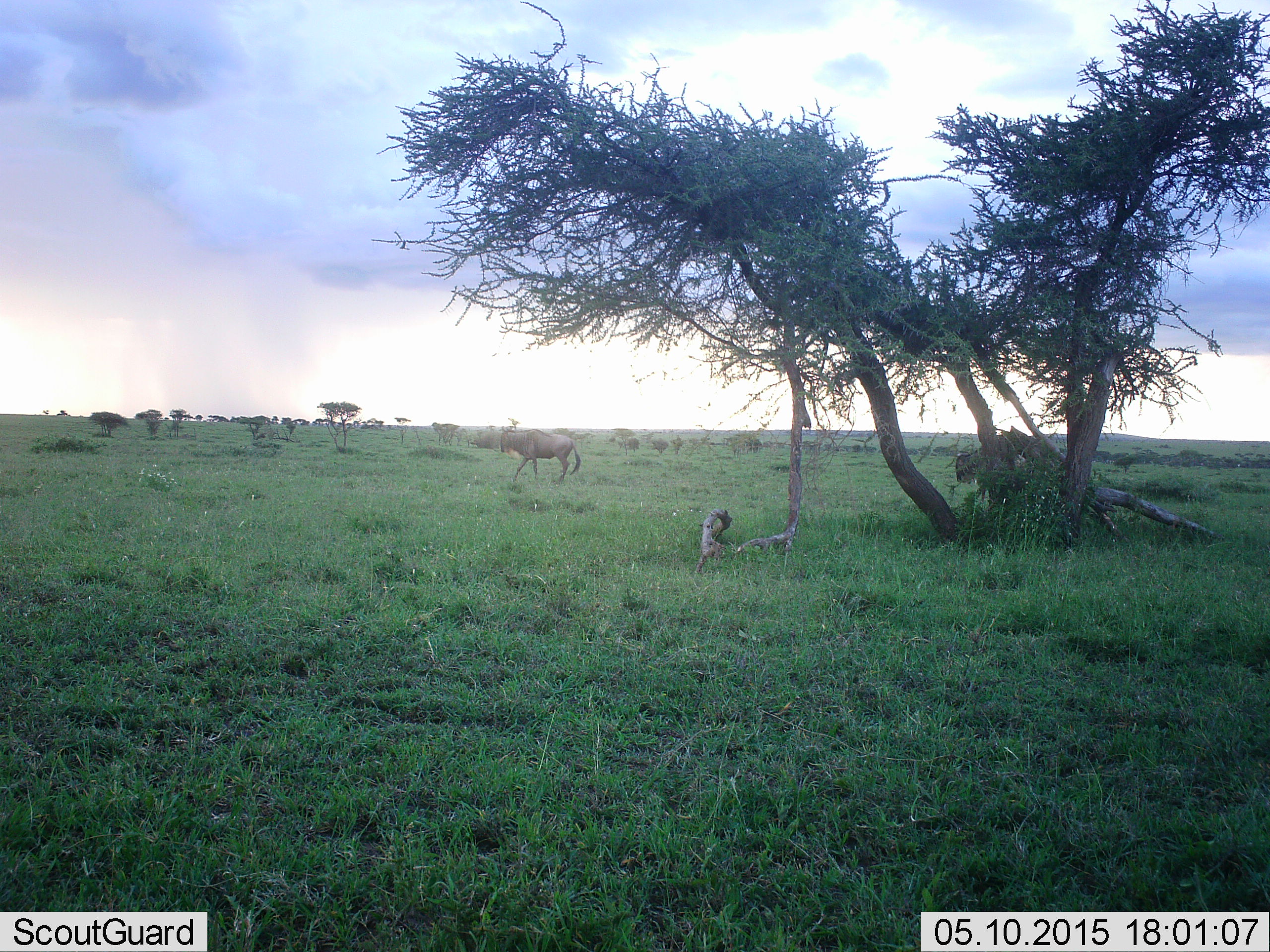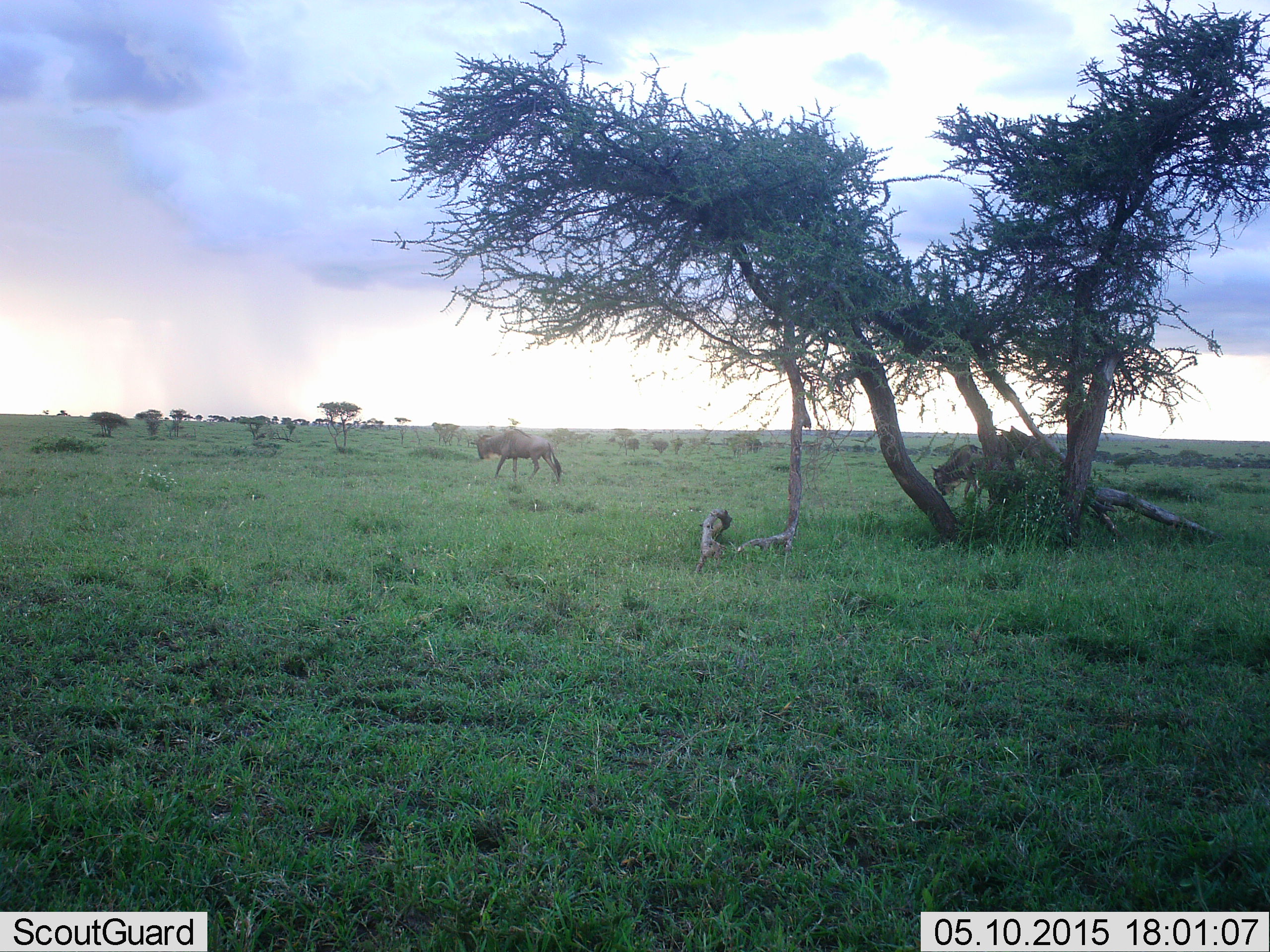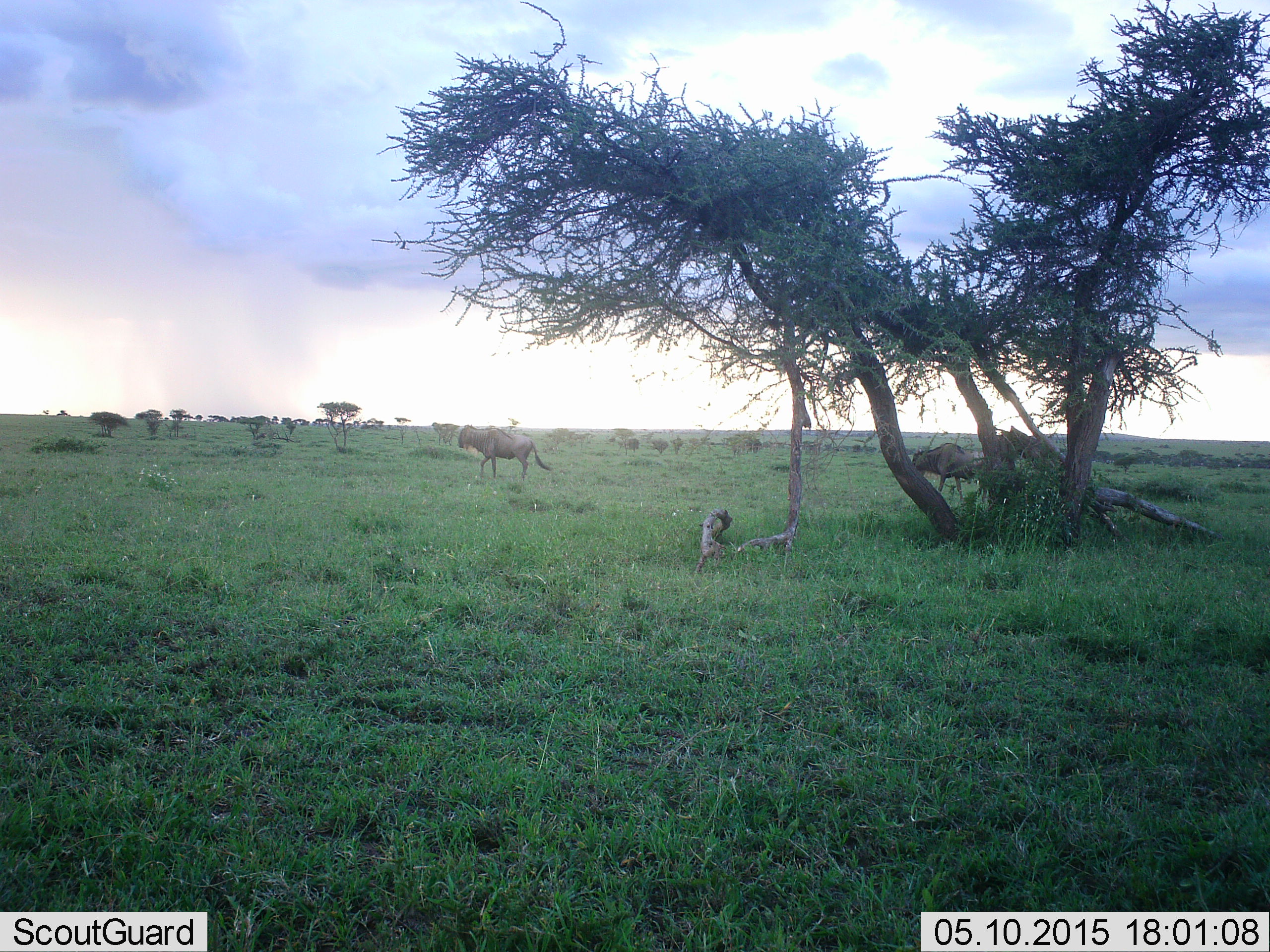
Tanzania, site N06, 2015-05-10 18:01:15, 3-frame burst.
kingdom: Animalia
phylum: Chordata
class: Mammalia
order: Artiodactyla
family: Bovidae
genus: Connochaetes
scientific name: Connochaetes taurinus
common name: blue wildebeest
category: wildebeest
Wildebeest (blue wildebeest) (Connochaetes taurinus), count 2. Behavior (volunteer vote fractions): standing 0%, resting 0%, moving 100%, interacting 0%. Young present (vote fraction): 0%. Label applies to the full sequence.